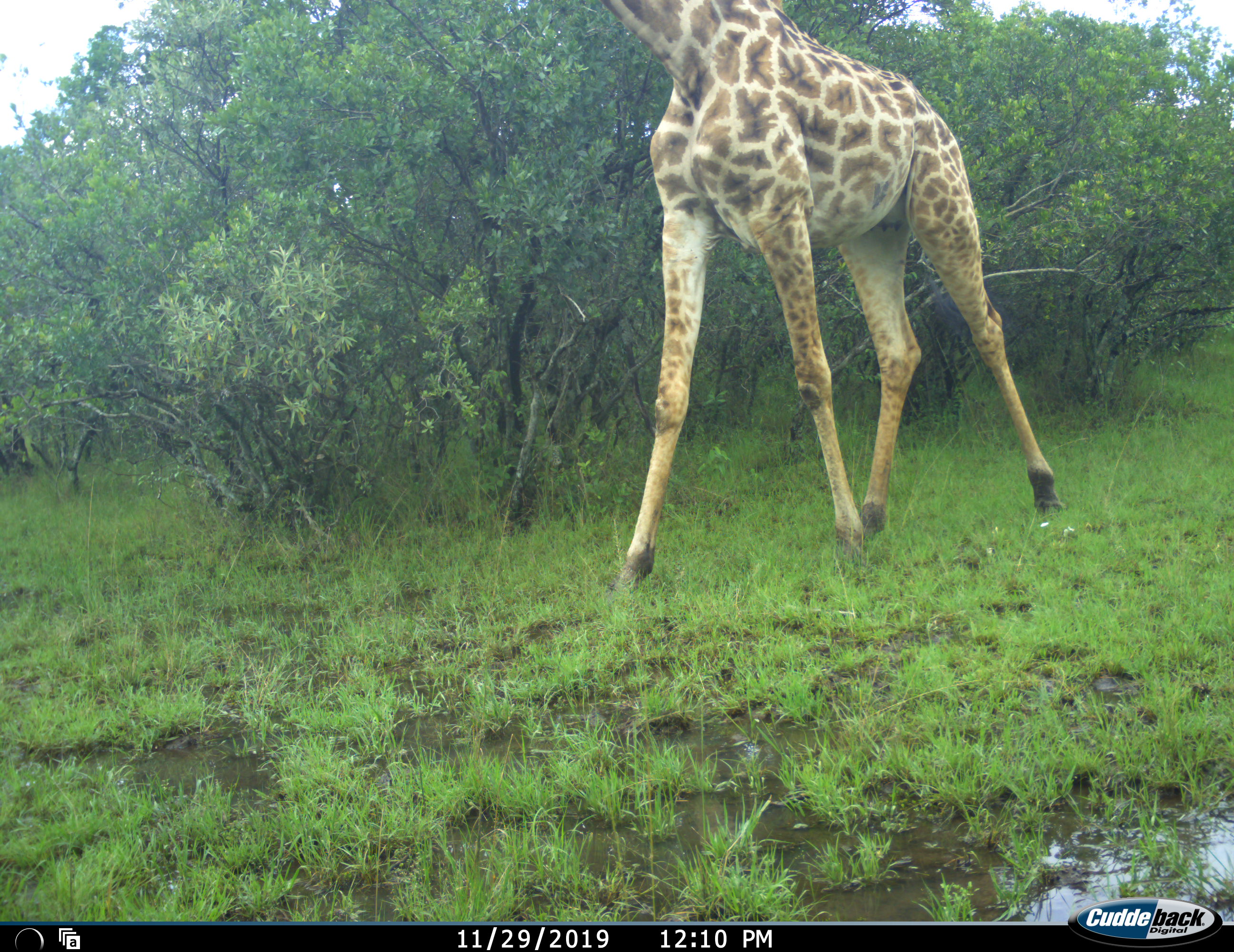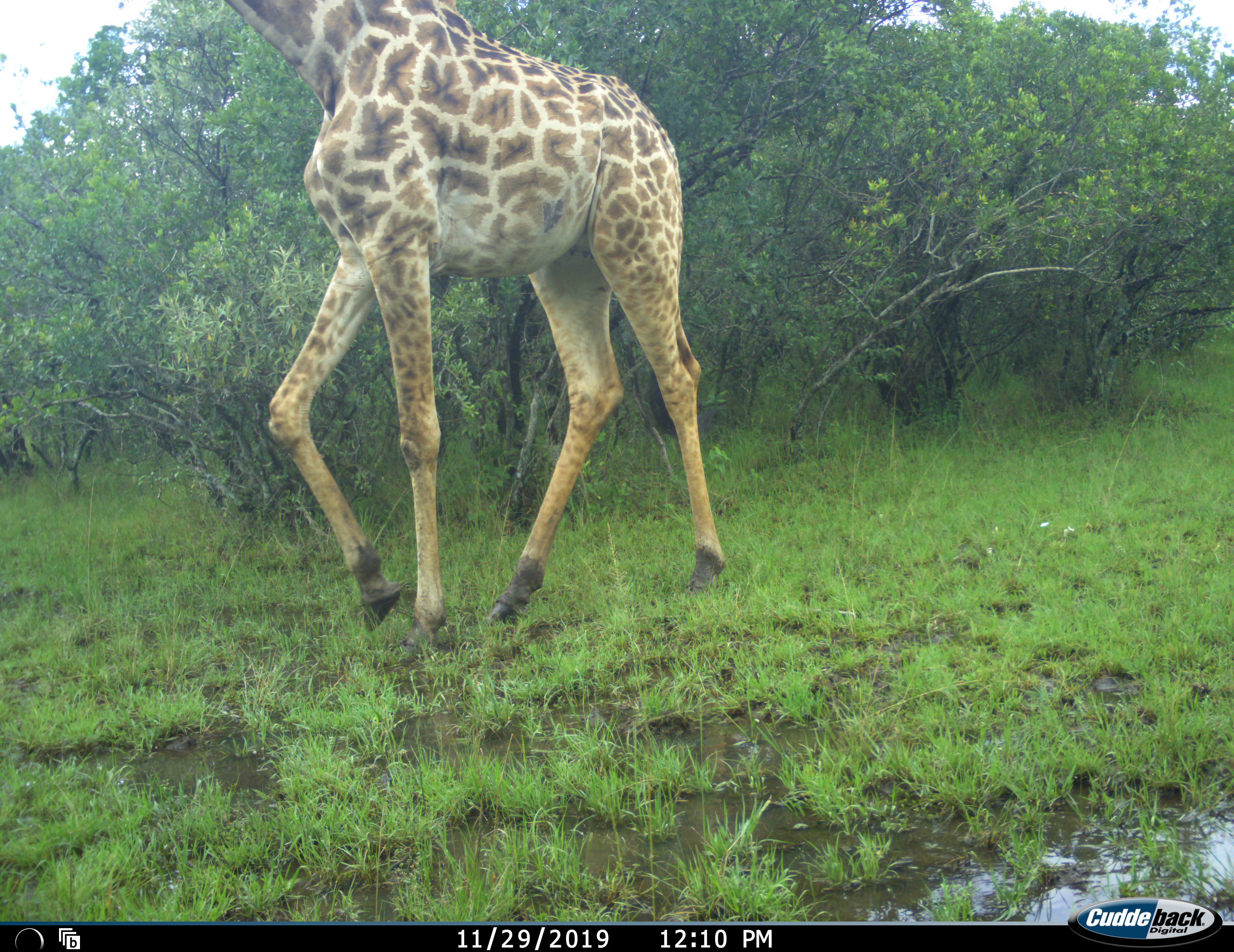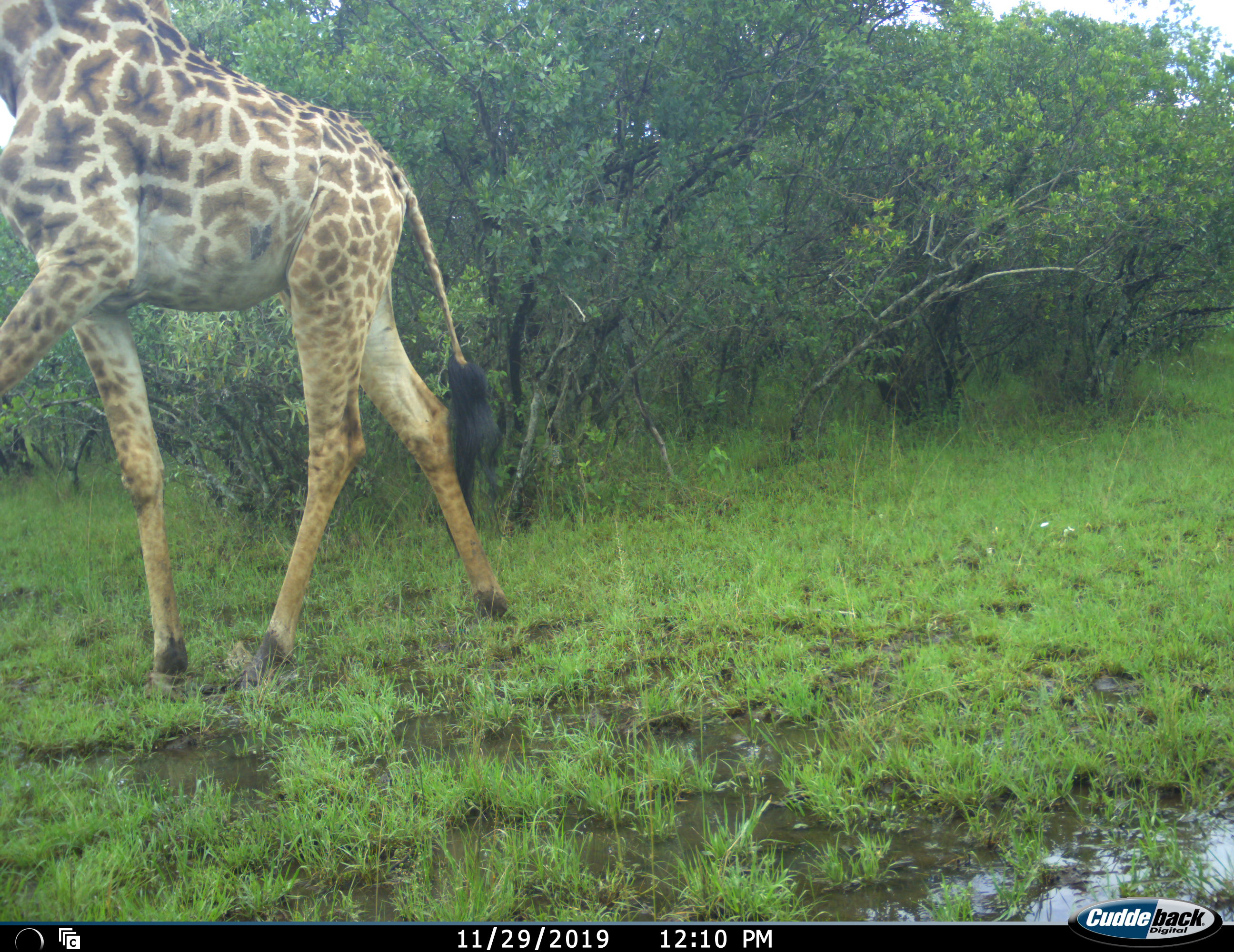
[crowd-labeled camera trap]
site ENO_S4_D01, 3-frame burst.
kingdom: Animalia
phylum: Chordata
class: Mammalia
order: Artiodactyla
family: Giraffidae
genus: Giraffa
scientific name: Giraffa camelopardalis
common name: giraffe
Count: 1.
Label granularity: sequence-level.